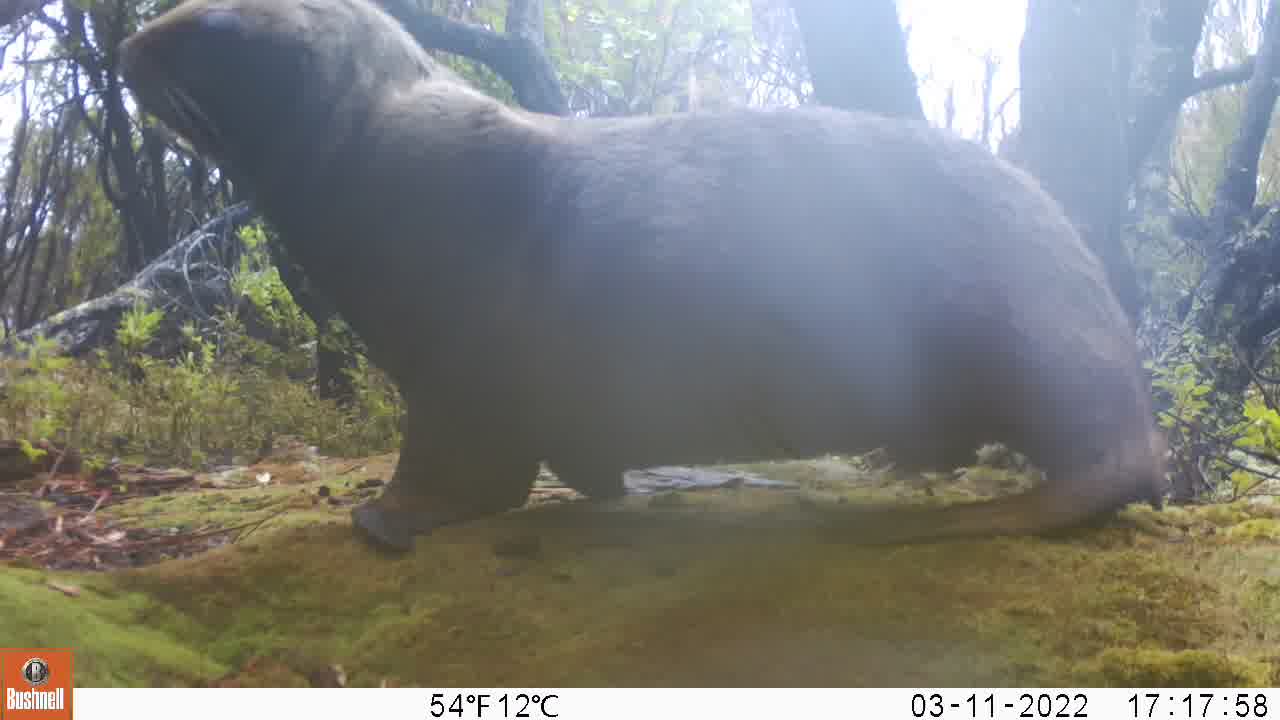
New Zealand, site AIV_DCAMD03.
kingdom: Animalia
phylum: Chordata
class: Mammalia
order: Carnivora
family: Otariidae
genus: Phocarctos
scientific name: Phocarctos hookeri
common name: new zealand sea lion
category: sealion